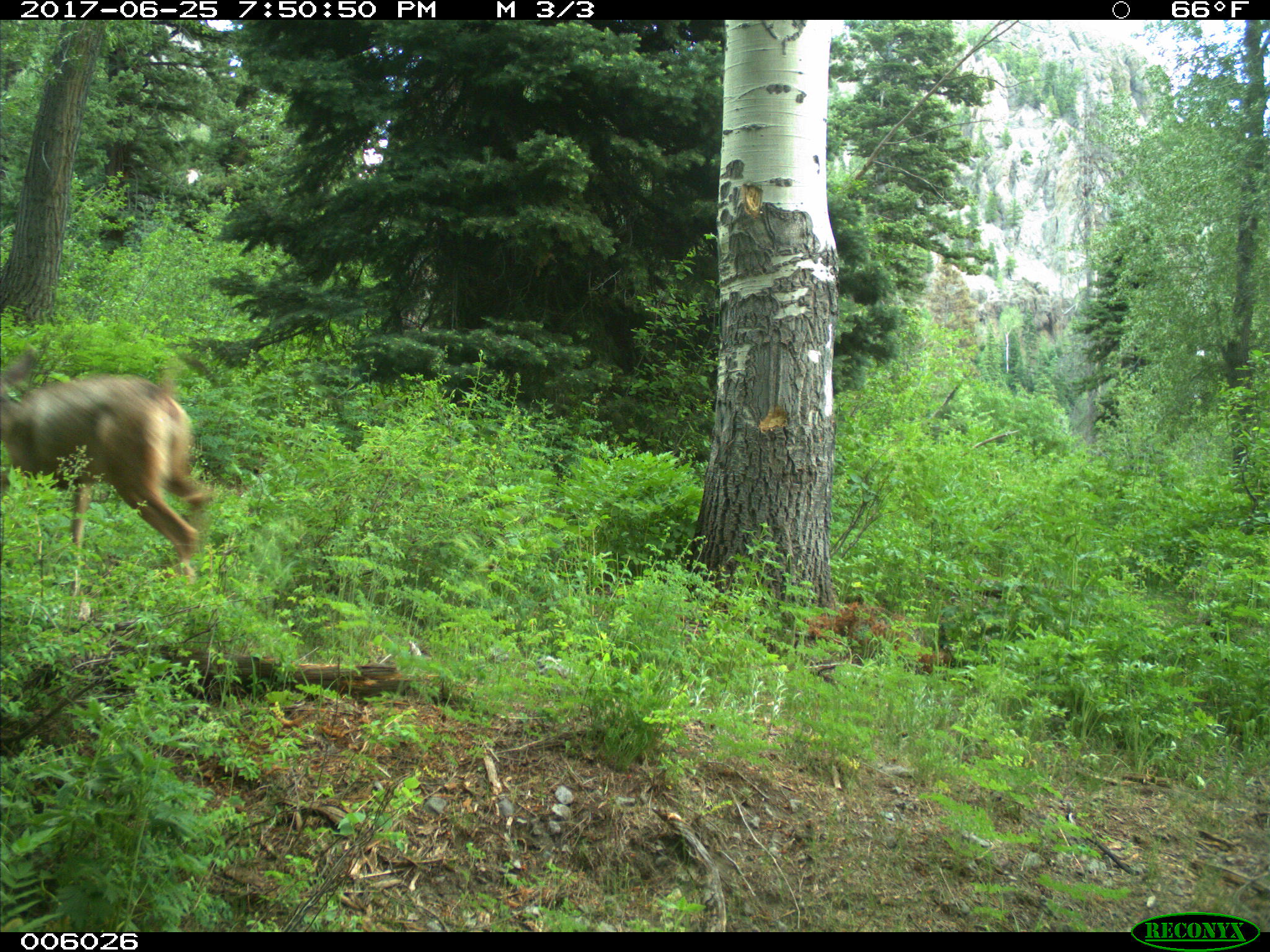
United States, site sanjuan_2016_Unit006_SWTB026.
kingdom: Animalia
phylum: Chordata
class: Mammalia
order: Artiodactyla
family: Cervidae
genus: Odocoileus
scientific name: Odocoileus hemionus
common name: mule deer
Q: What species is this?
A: Odocoileus hemionus (mule deer).